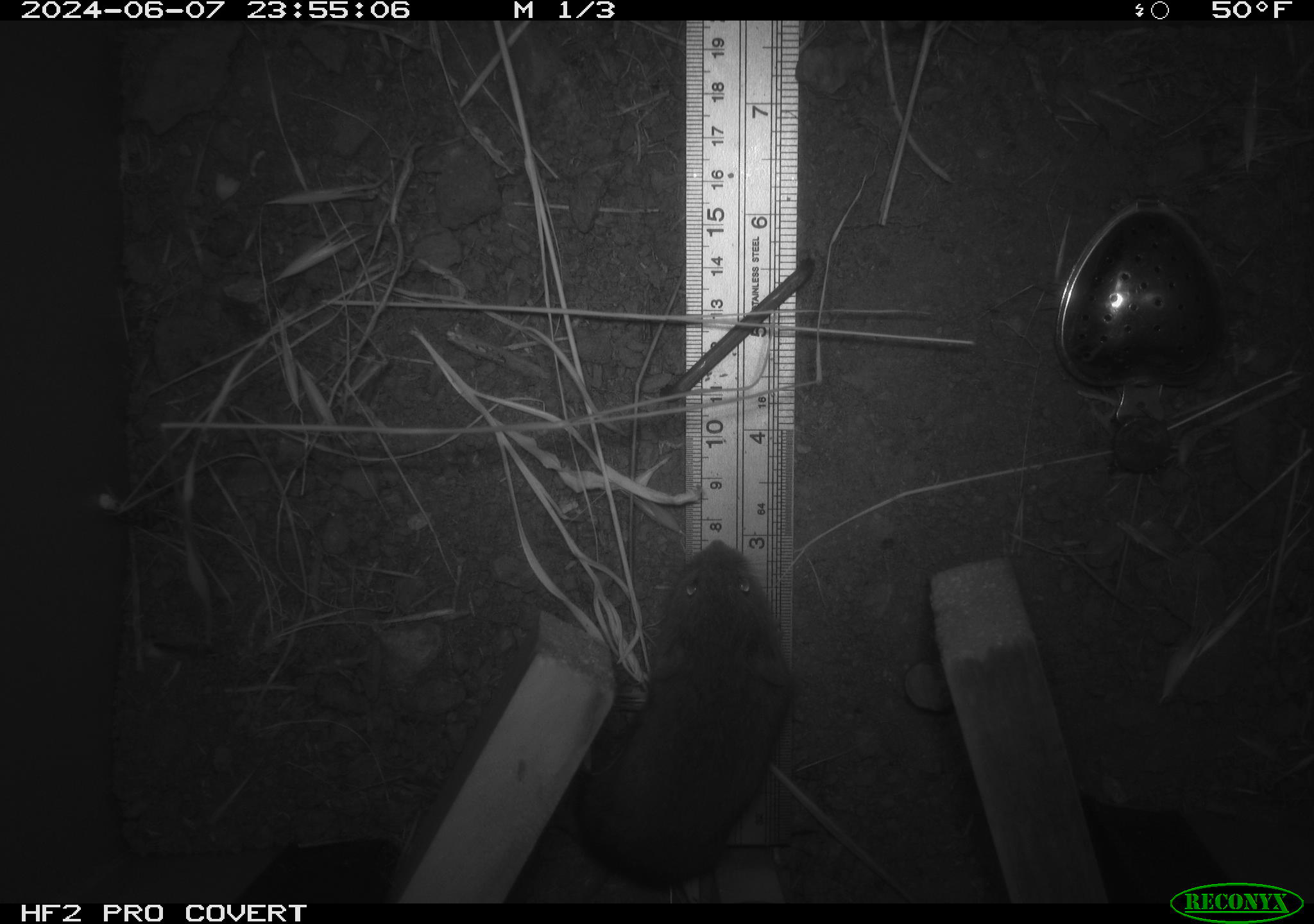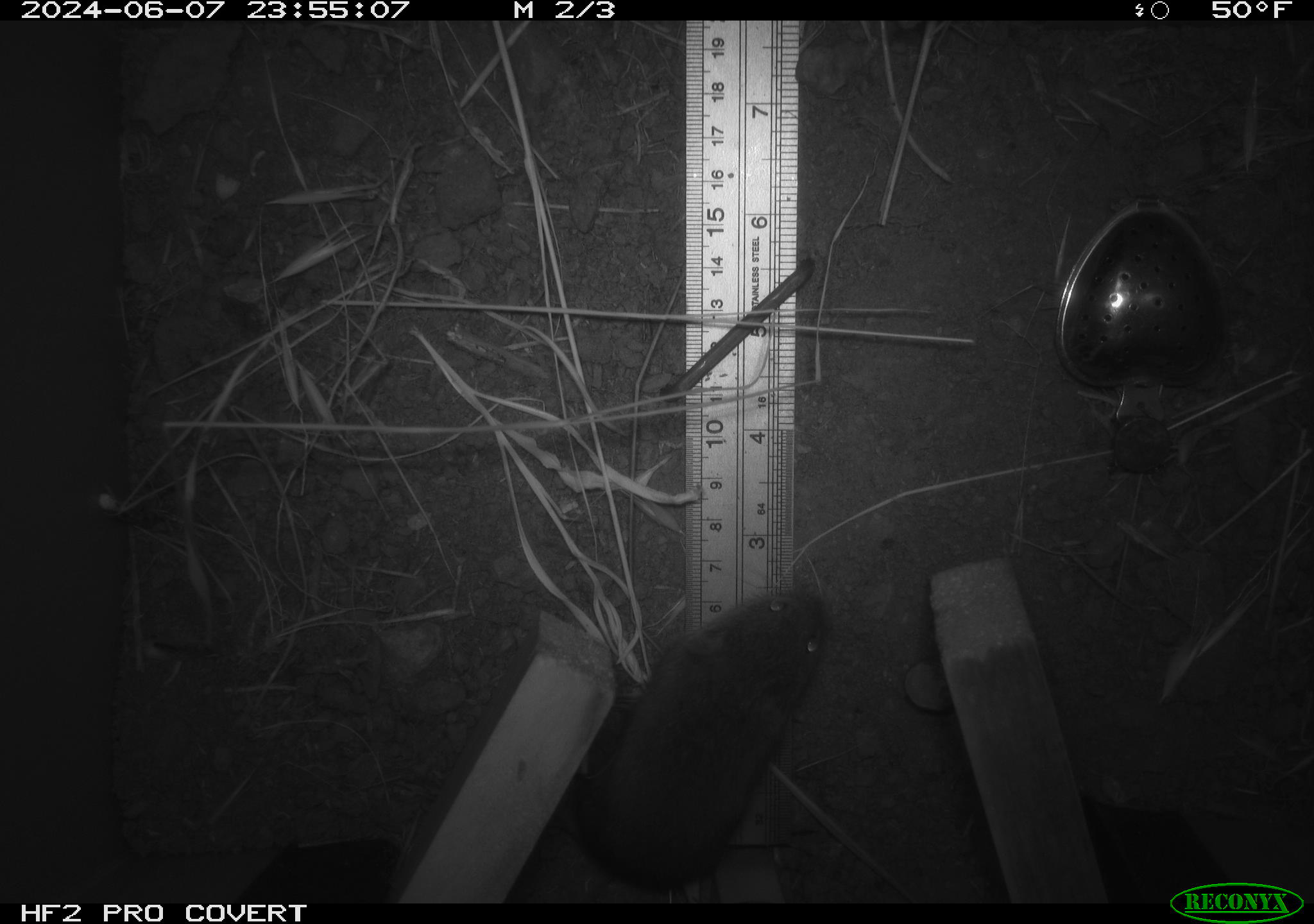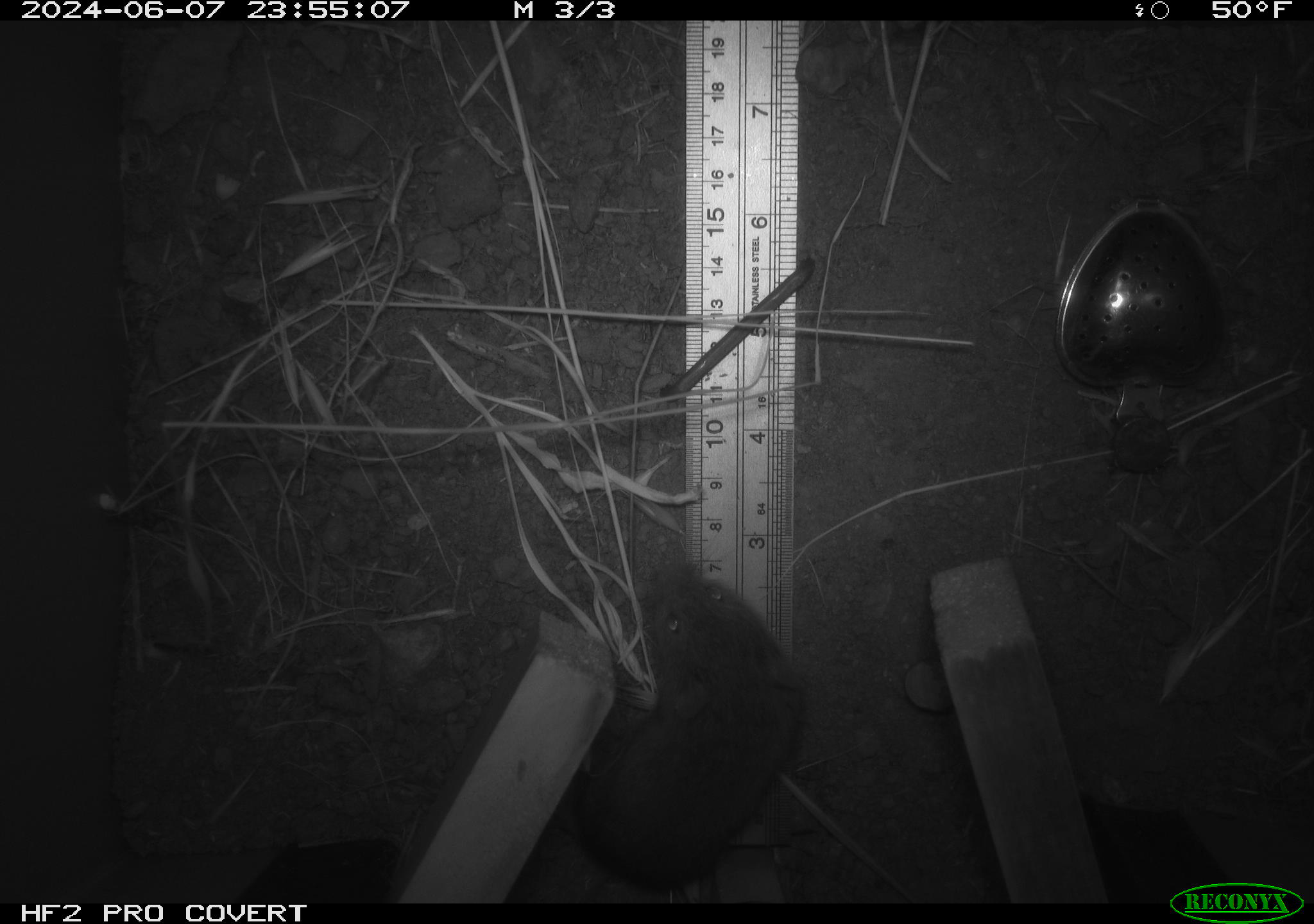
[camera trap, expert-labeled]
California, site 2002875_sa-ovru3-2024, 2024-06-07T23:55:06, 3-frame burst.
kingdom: Animalia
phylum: Chordata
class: Mammalia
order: Rodentia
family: Cricetidae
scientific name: Arvicolinae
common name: voles, lemmings, and muskrats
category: arvicolinae subfamily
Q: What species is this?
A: Arvicolinae subfamily (voles, lemmings, and muskrats) (Arvicolinae).